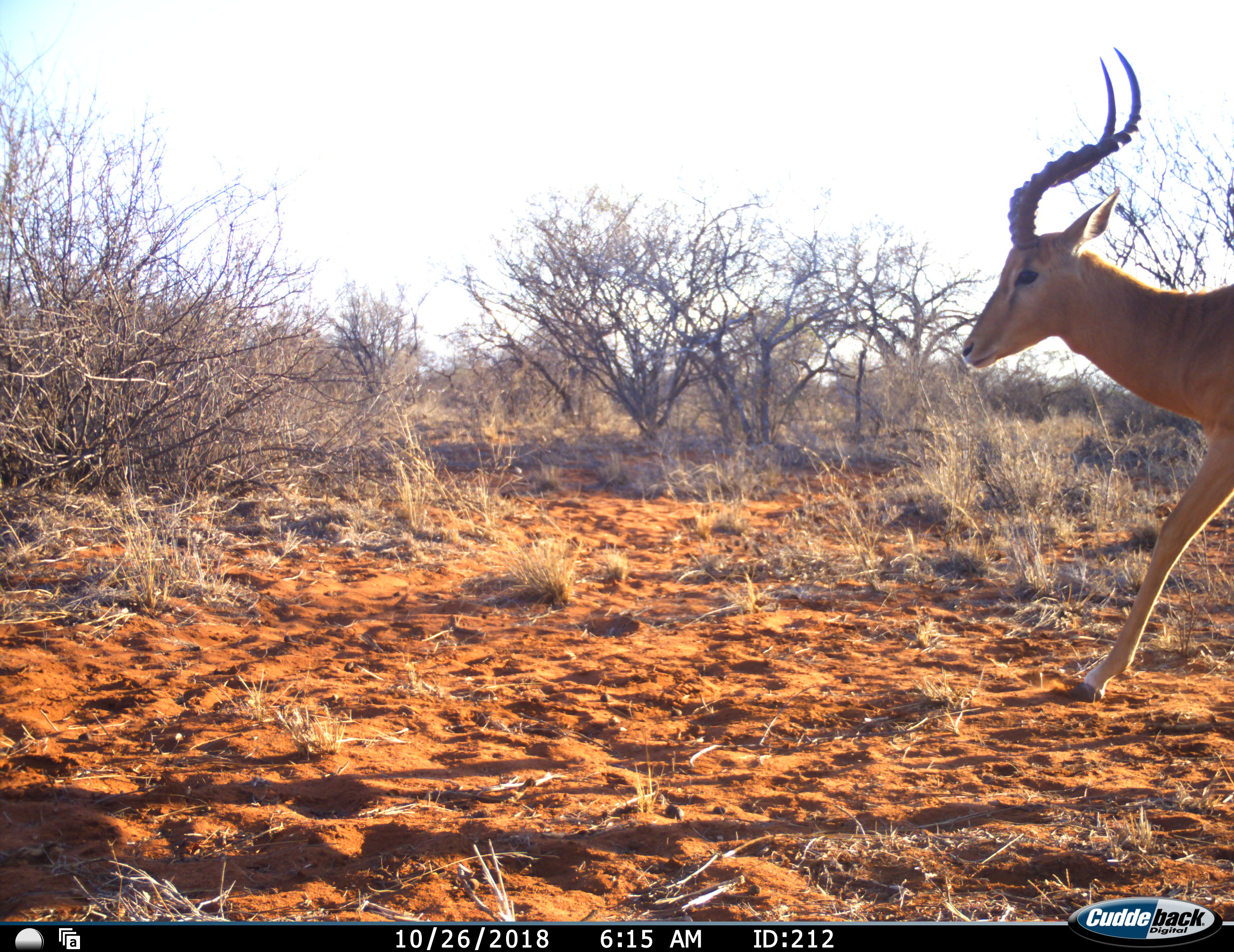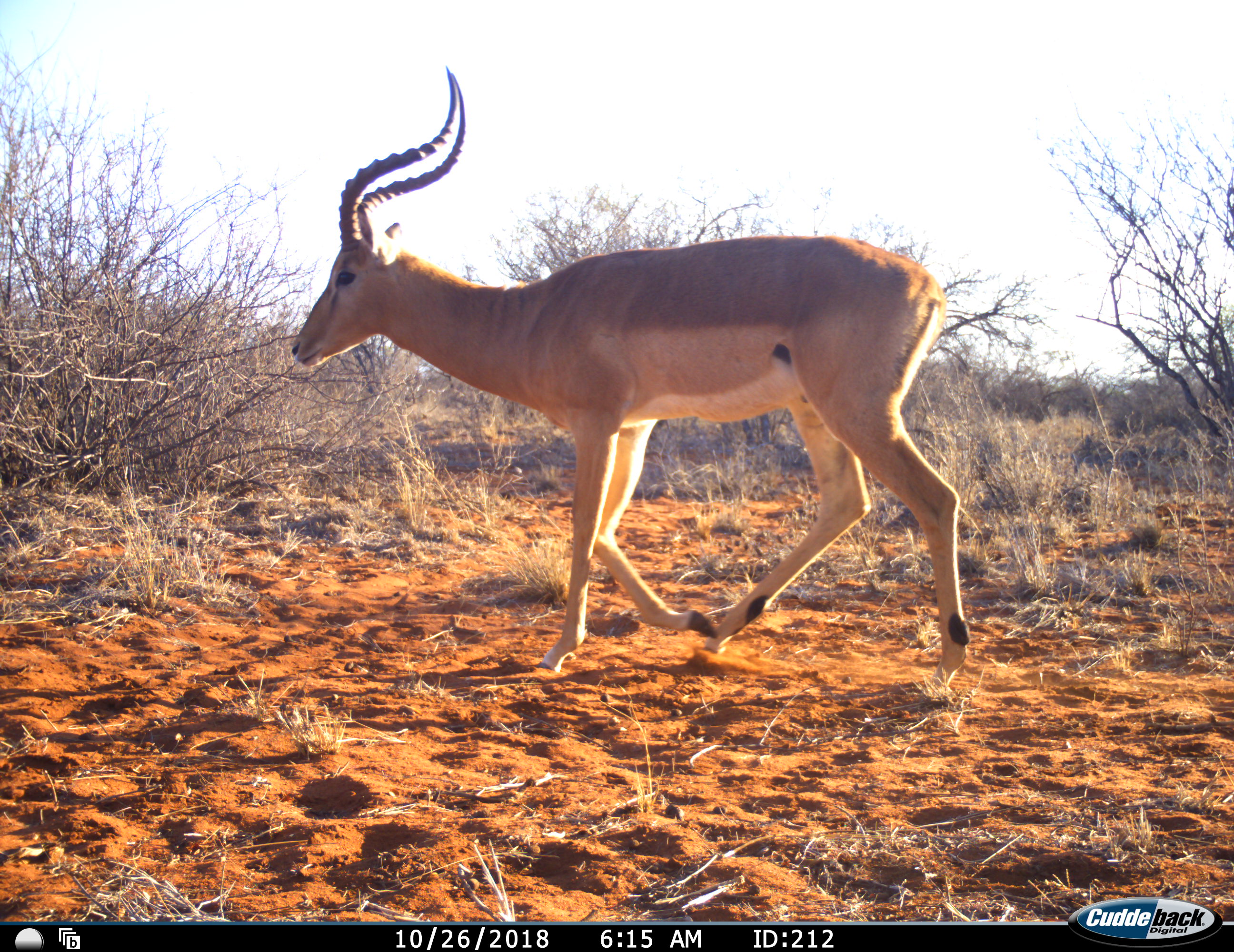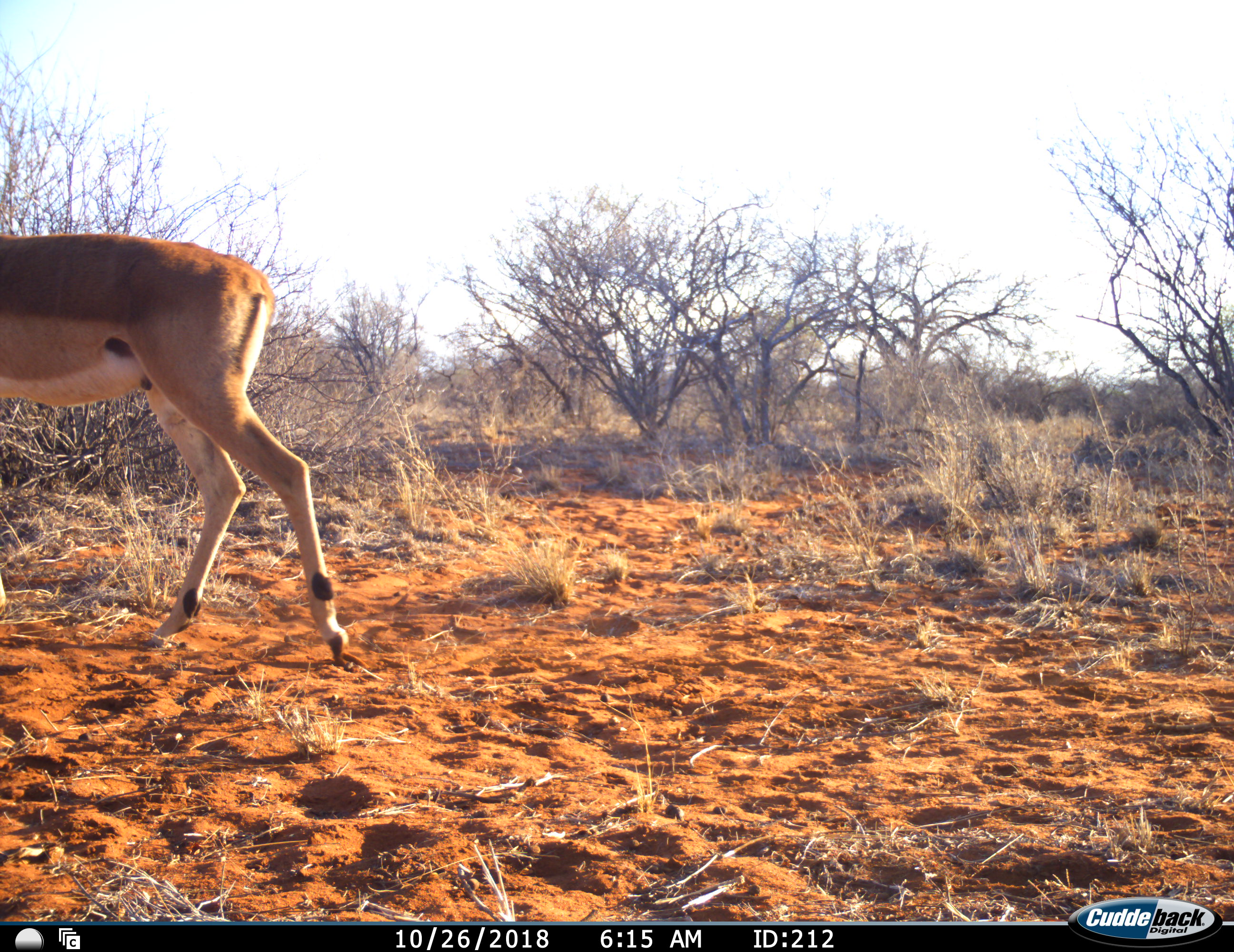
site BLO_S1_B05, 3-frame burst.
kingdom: Animalia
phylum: Chordata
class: Mammalia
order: Artiodactyla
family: Bovidae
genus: Aepyceros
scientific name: Aepyceros melampus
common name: impala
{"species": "impala (Aepyceros melampus)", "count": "1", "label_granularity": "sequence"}